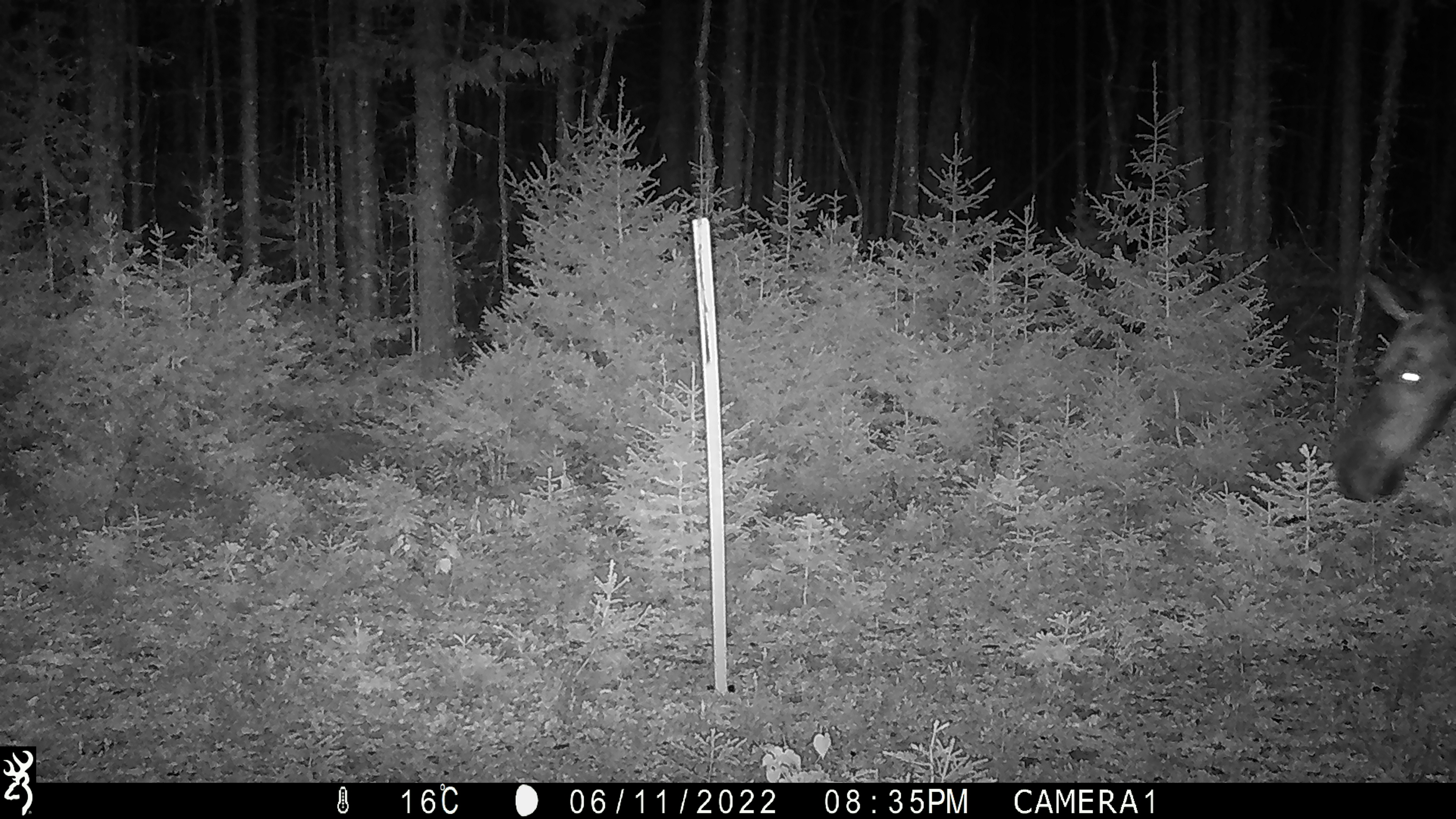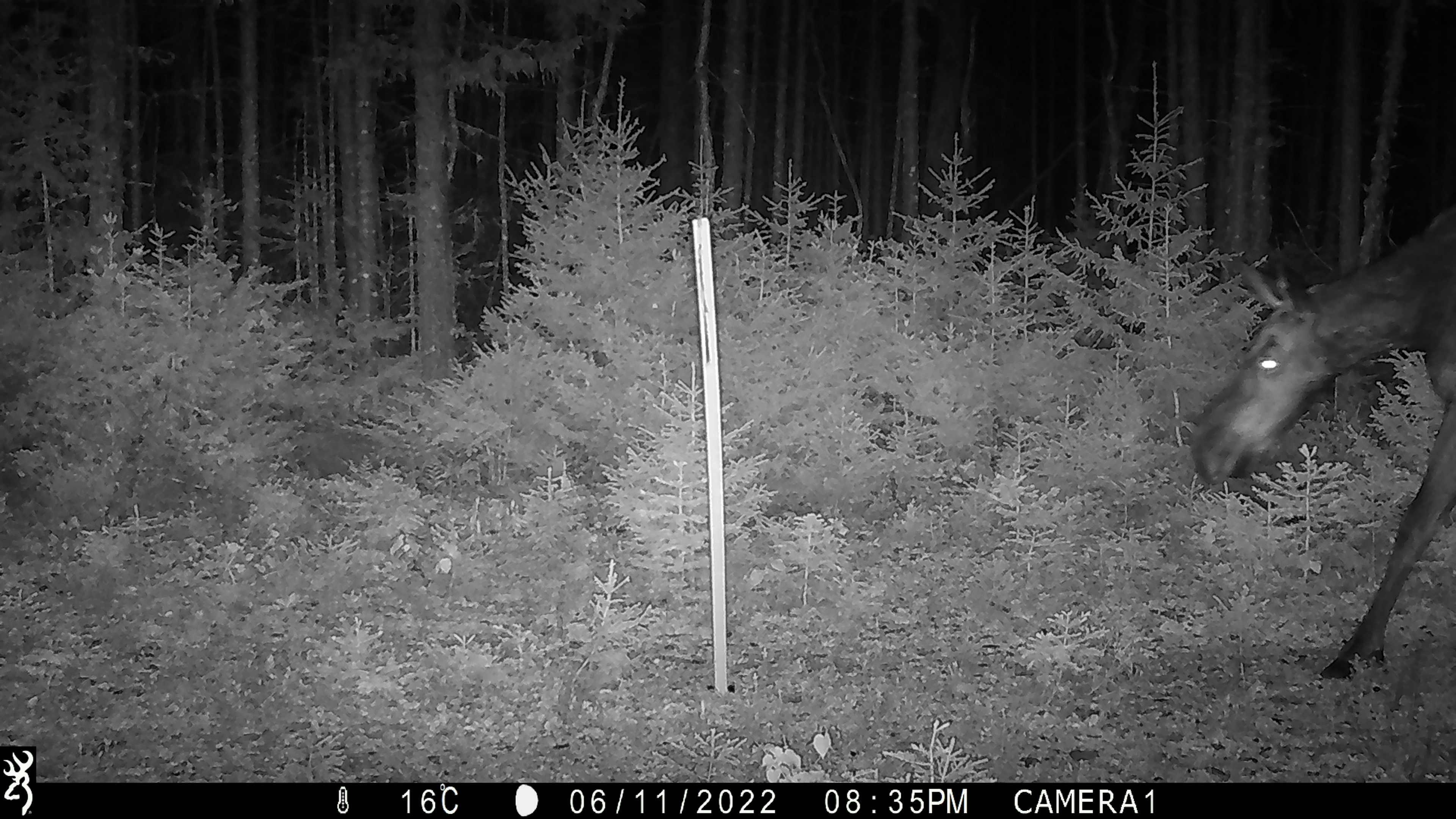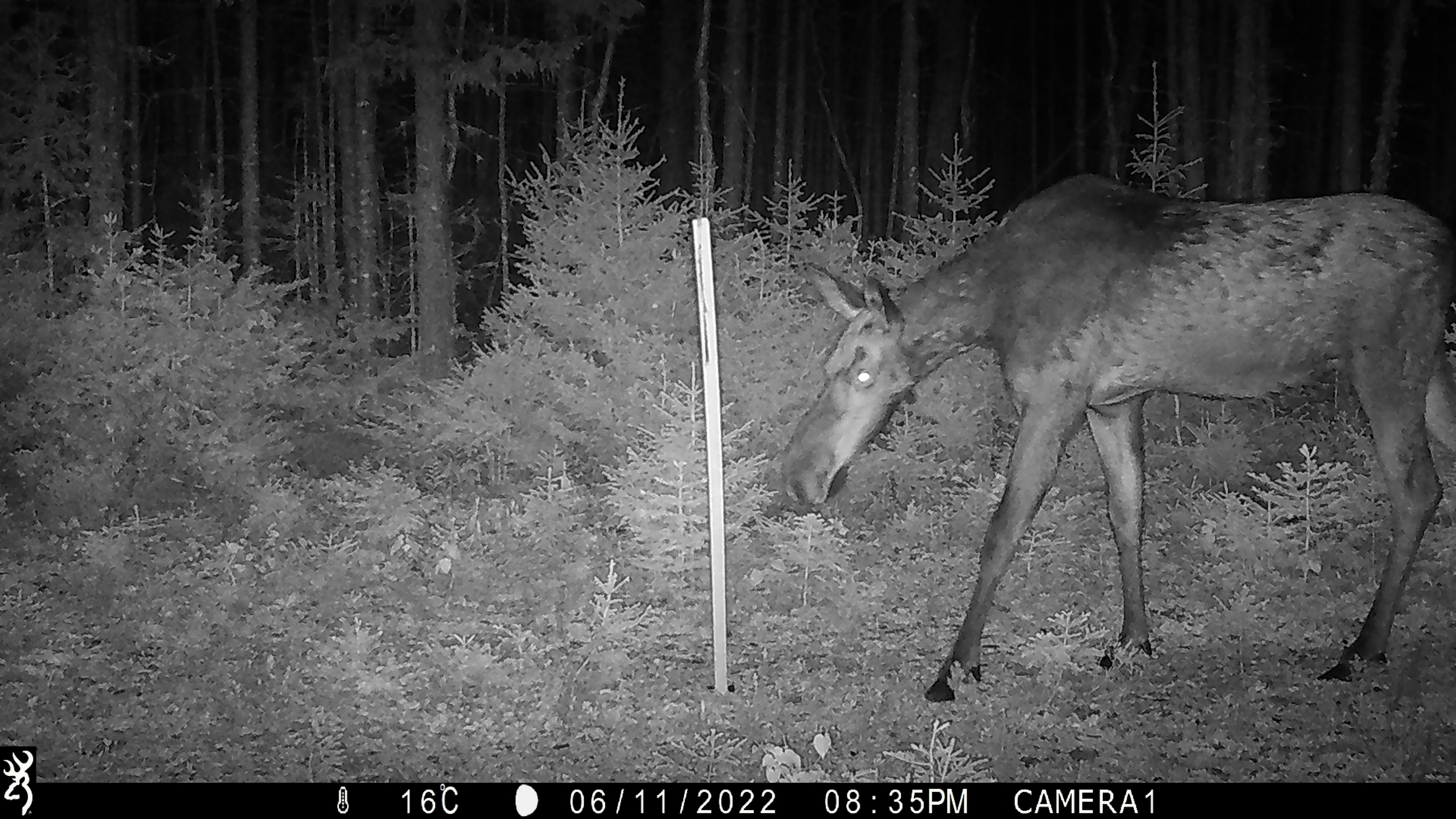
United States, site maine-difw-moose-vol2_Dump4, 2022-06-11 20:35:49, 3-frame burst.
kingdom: Animalia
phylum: Chordata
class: Mammalia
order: Artiodactyla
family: Cervidae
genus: Alces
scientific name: Alces alces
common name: moose